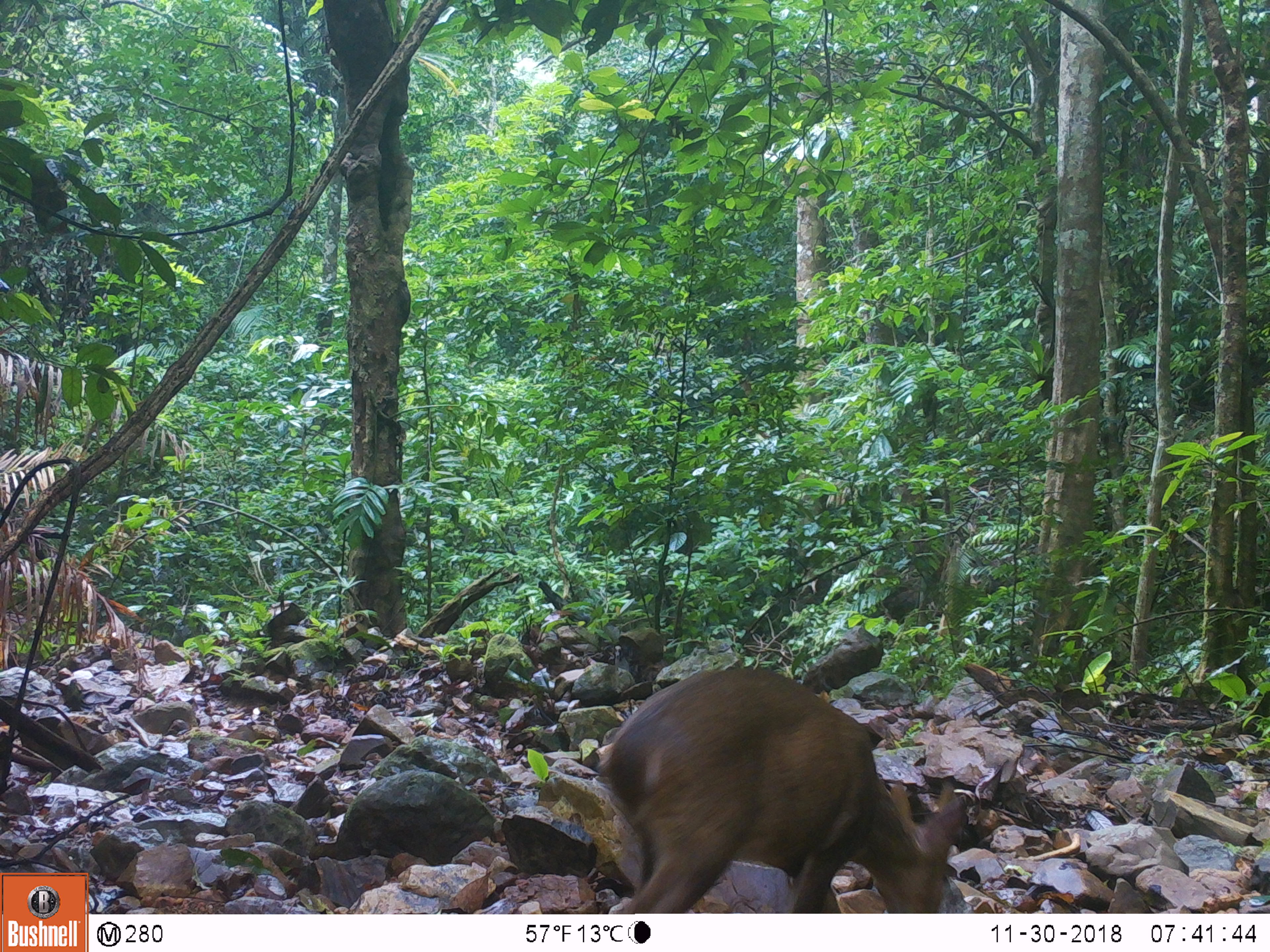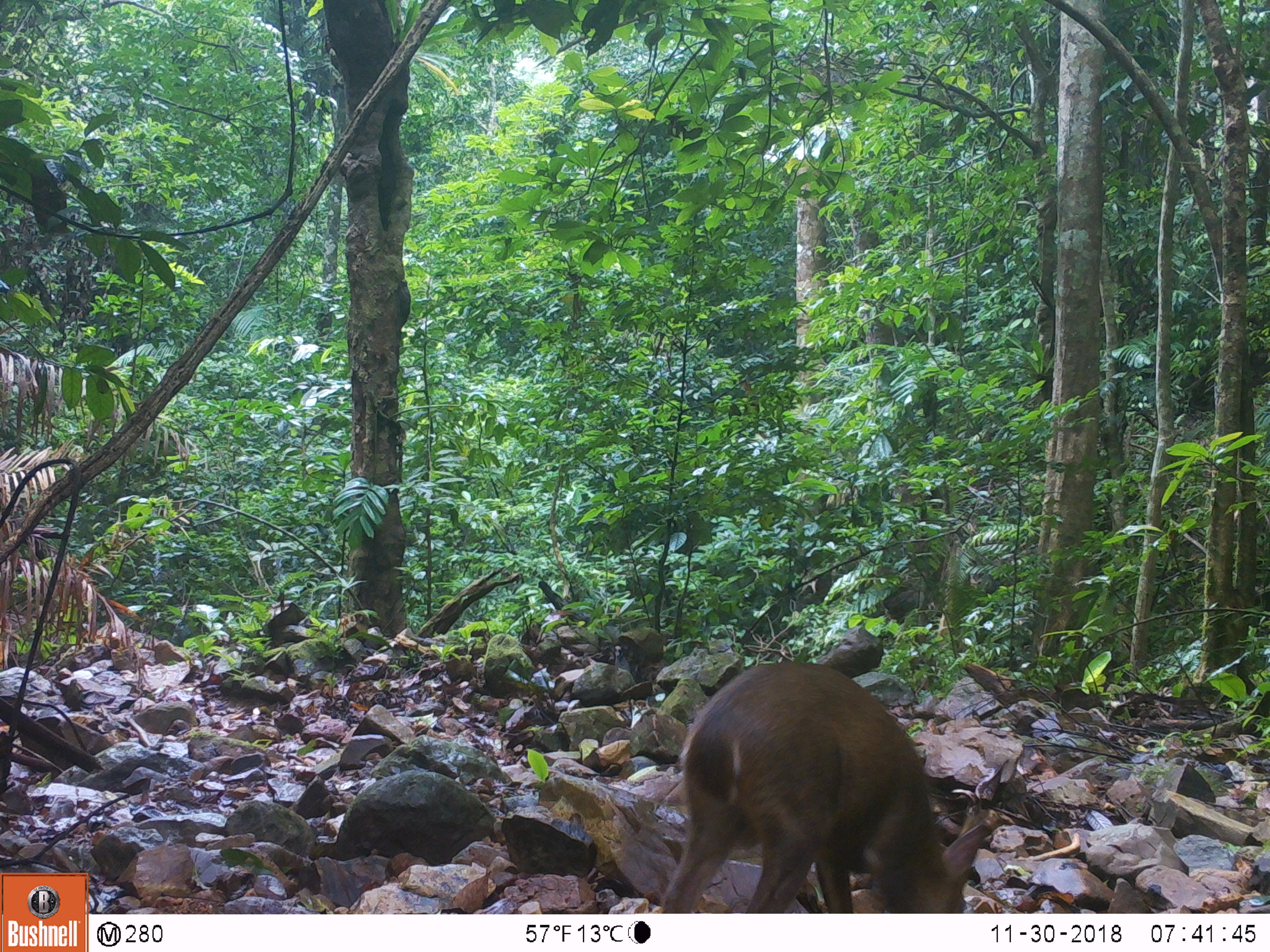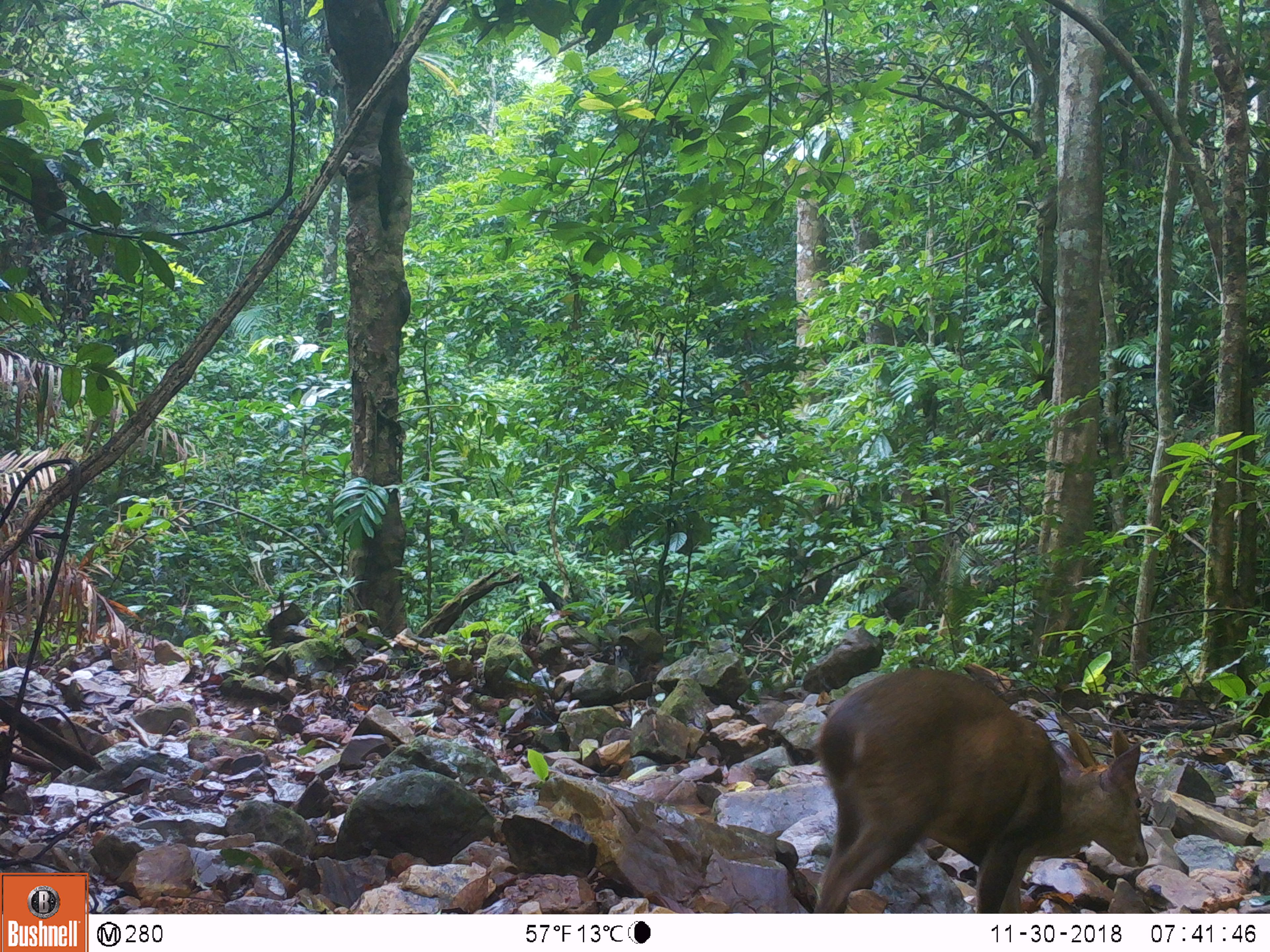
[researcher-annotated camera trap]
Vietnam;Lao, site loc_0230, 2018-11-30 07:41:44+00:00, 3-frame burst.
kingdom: Animalia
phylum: Chordata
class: Mammalia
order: Artiodactyla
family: Cervidae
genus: Muntiacus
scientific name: Muntiacus vuquangensis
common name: large-antlered muntjac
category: large antlered muntjac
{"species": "large antlered muntjac (large-antlered muntjac) (Muntiacus vuquangensis)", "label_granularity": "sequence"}